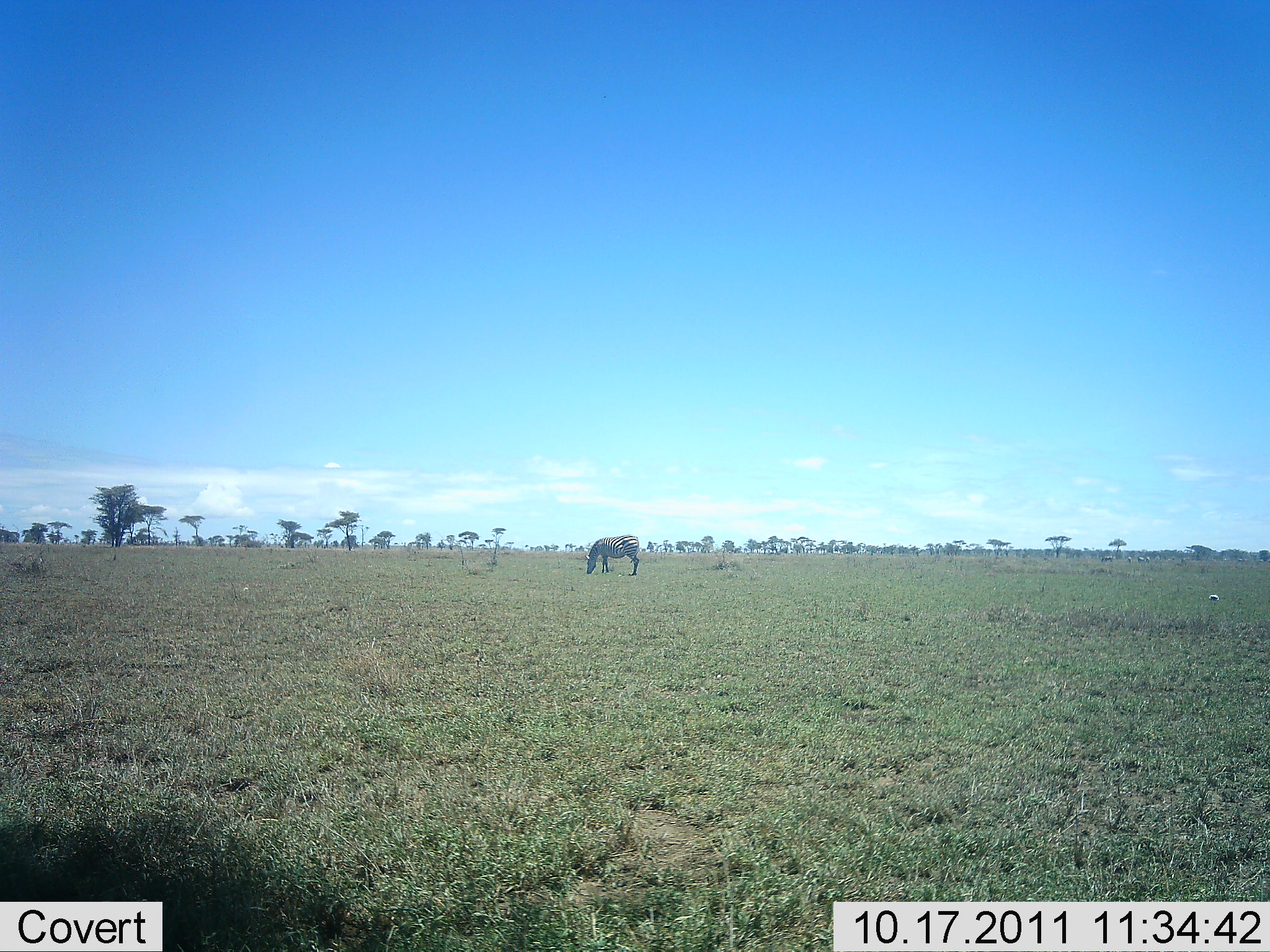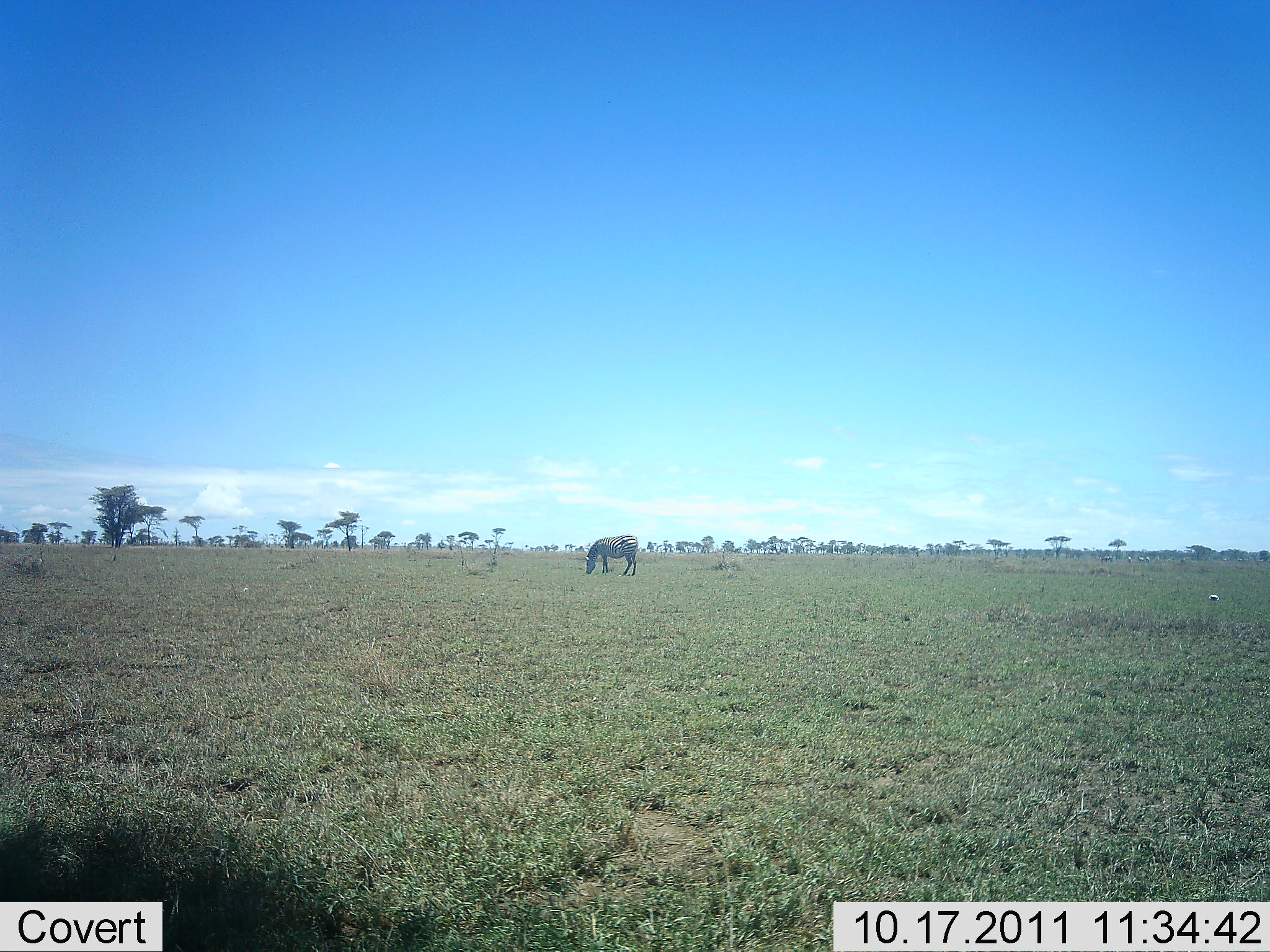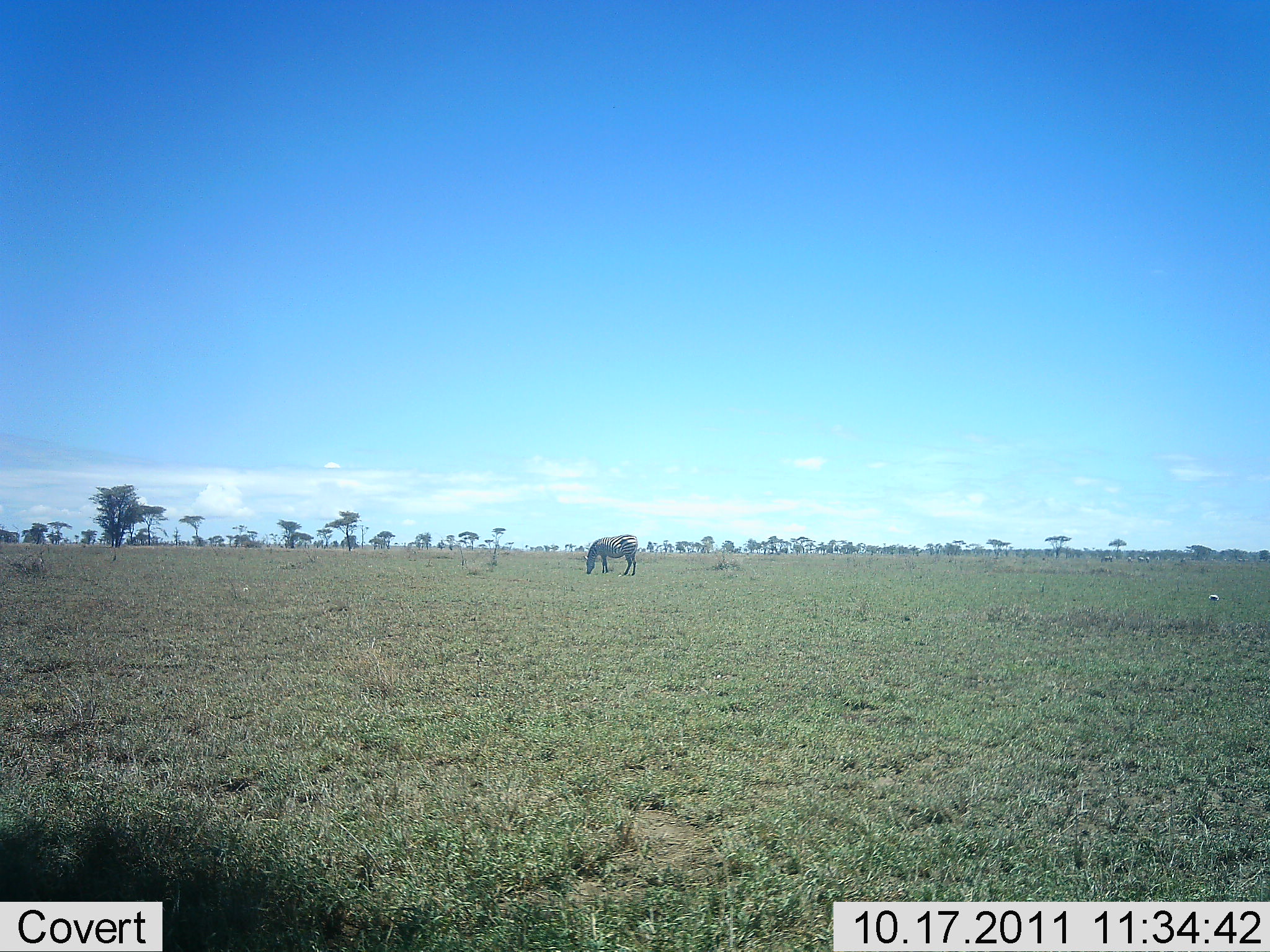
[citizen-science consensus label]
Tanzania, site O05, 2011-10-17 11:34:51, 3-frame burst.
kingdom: Animalia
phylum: Chordata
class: Mammalia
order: Perissodactyla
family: Equidae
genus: Equus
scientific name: Equus quagga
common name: plains zebra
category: zebra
Zebra (plains zebra) (Equus quagga), count 1. Behavior (volunteer vote fractions): standing 33%, resting 0%, moving 0%, interacting 0%. Young present (vote fraction): 0%. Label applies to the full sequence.